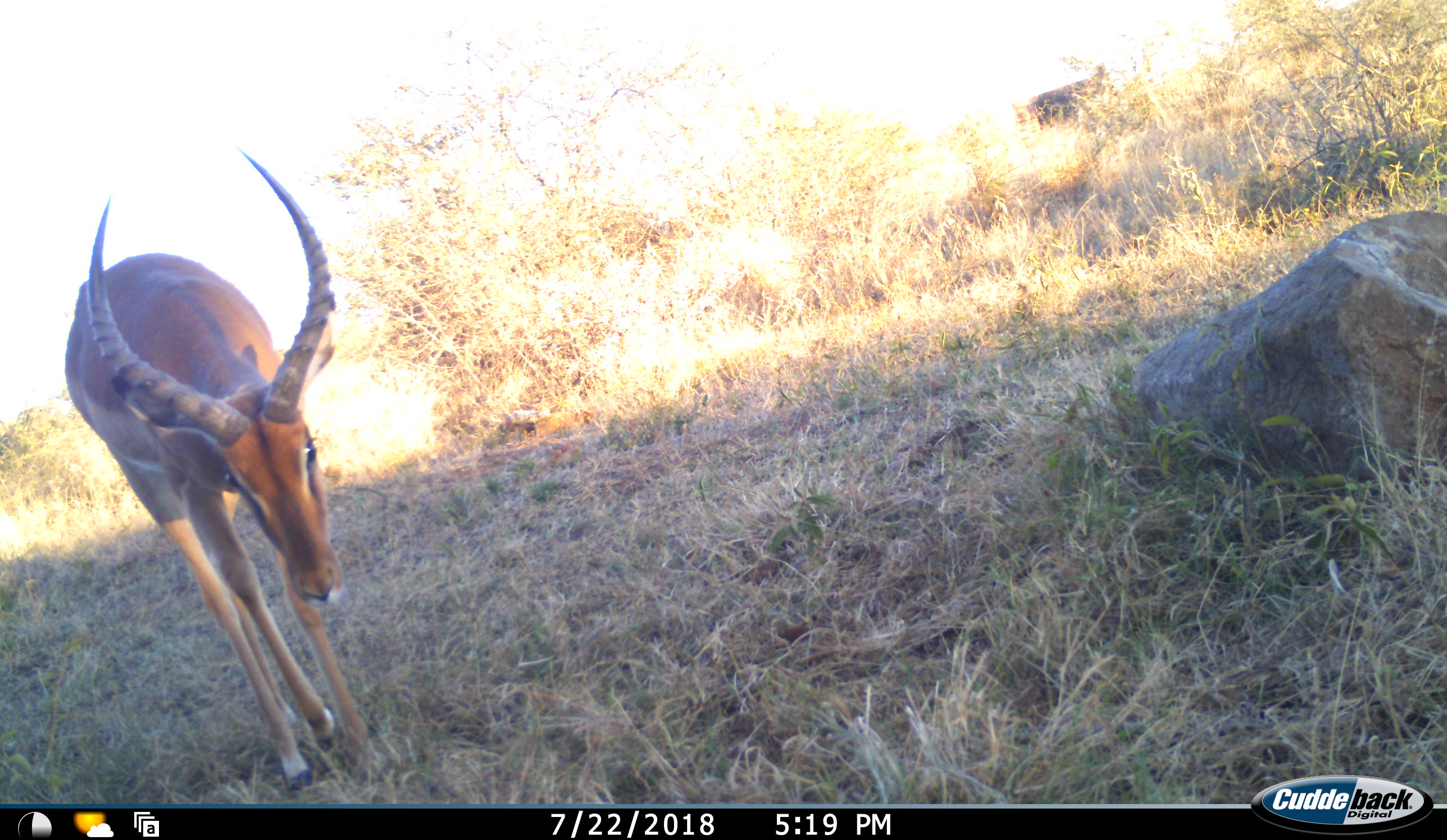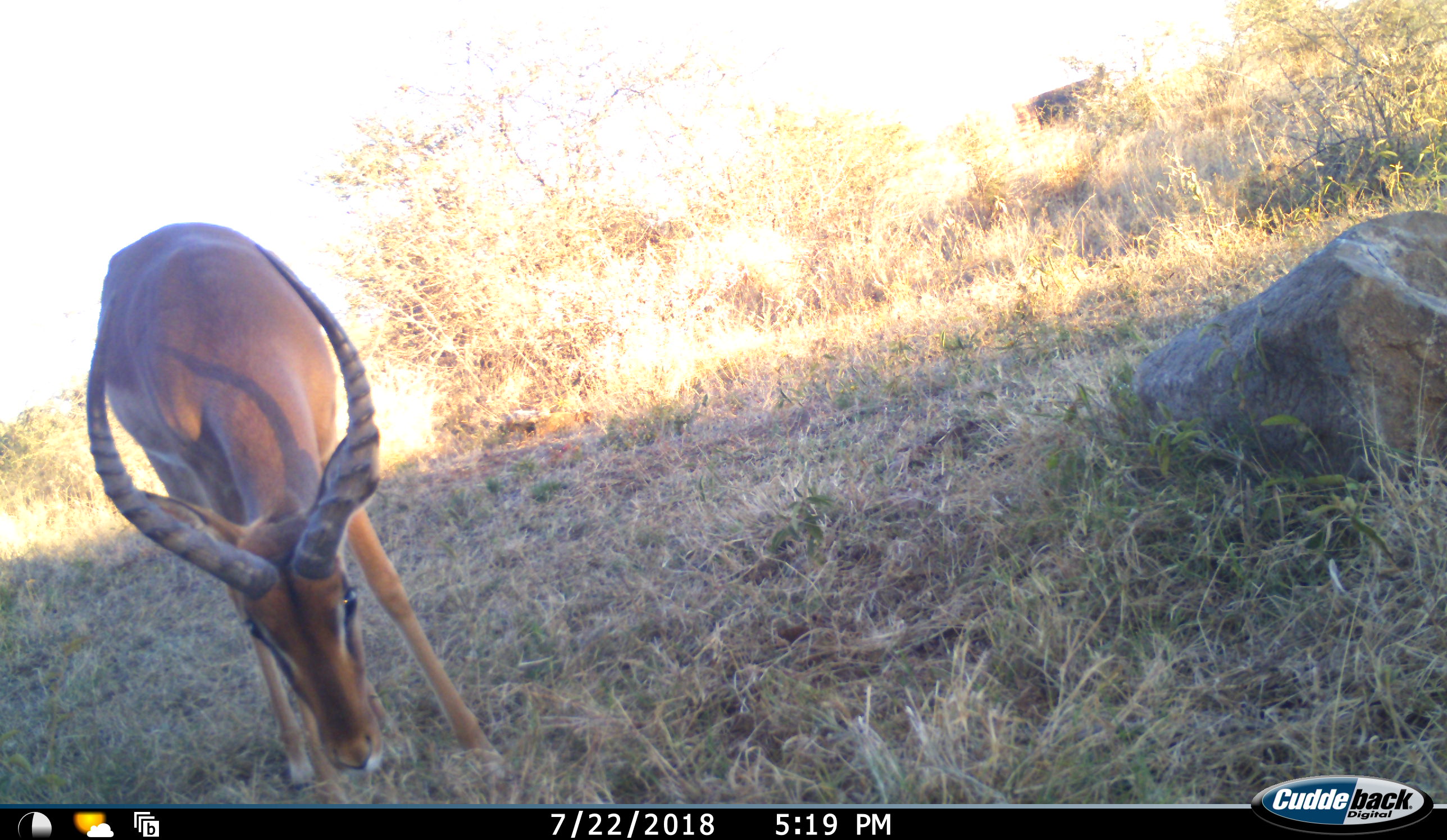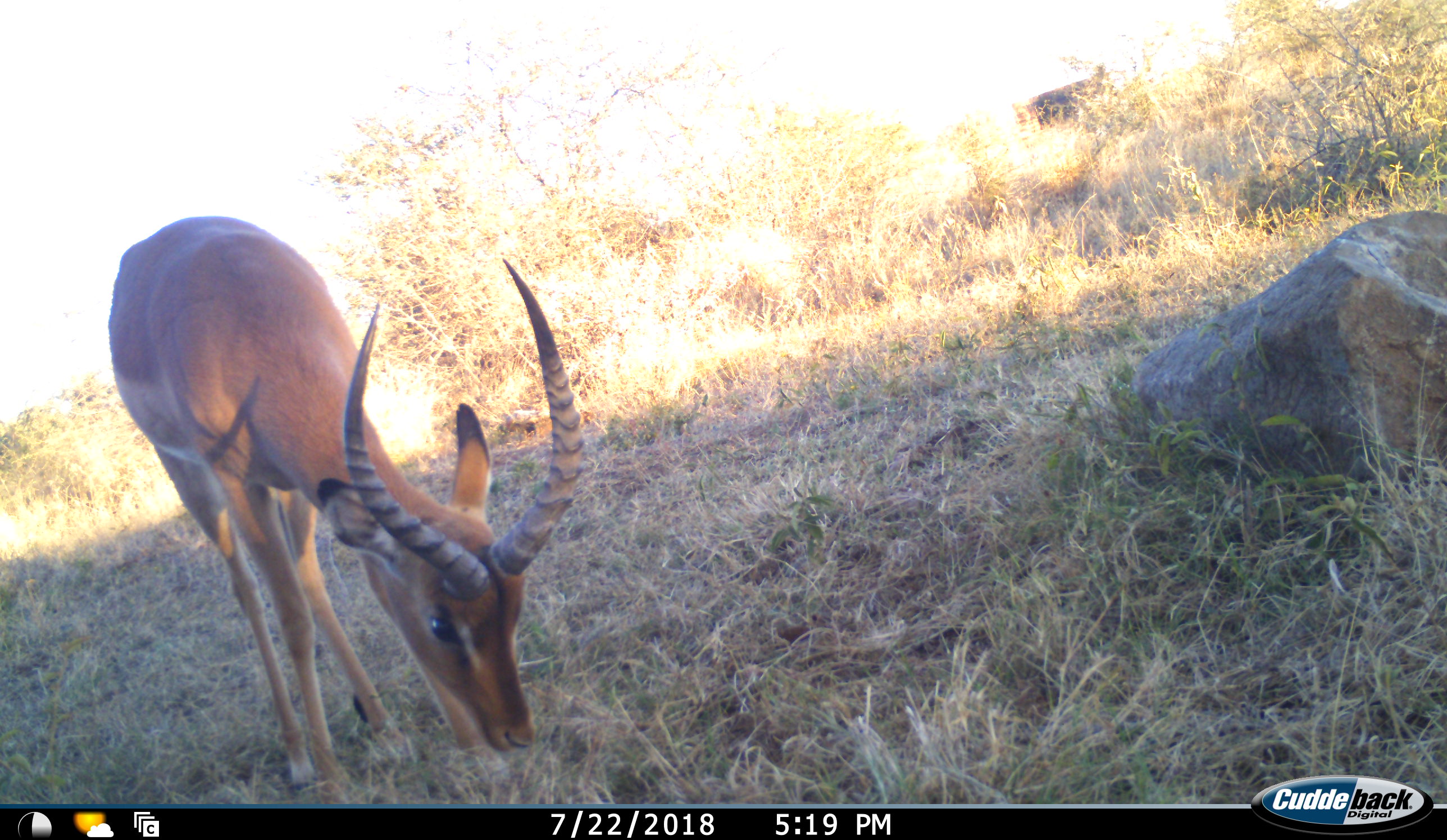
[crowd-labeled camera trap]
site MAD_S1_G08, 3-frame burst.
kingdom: Animalia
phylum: Chordata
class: Mammalia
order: Artiodactyla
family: Bovidae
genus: Aepyceros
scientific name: Aepyceros melampus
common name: impala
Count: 1.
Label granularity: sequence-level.